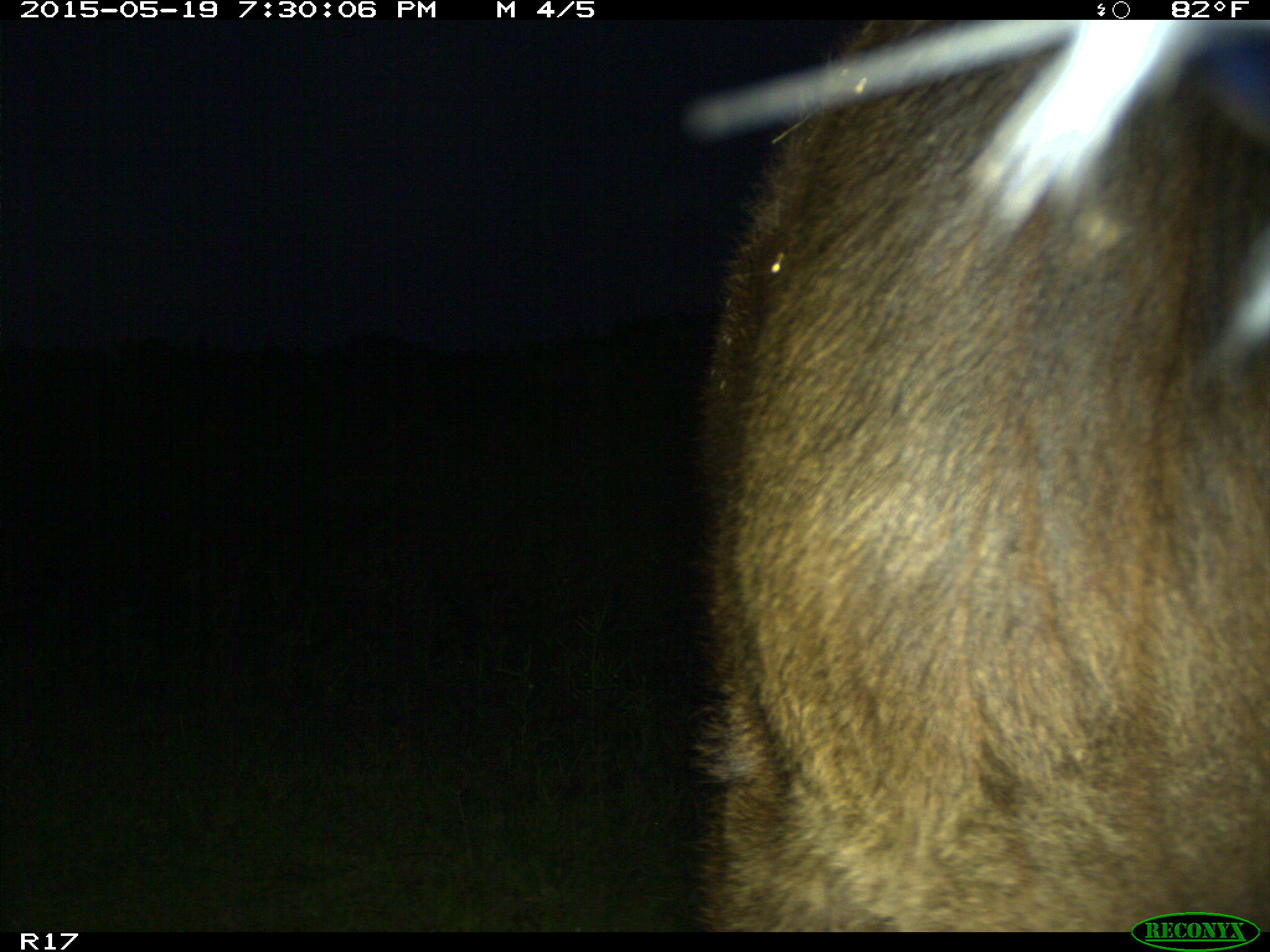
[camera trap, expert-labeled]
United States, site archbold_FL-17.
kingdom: Animalia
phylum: Chordata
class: Mammalia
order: Artiodactyla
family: Bovidae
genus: Bos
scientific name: Bos taurus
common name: domestic cow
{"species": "Bos taurus (domestic cow)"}